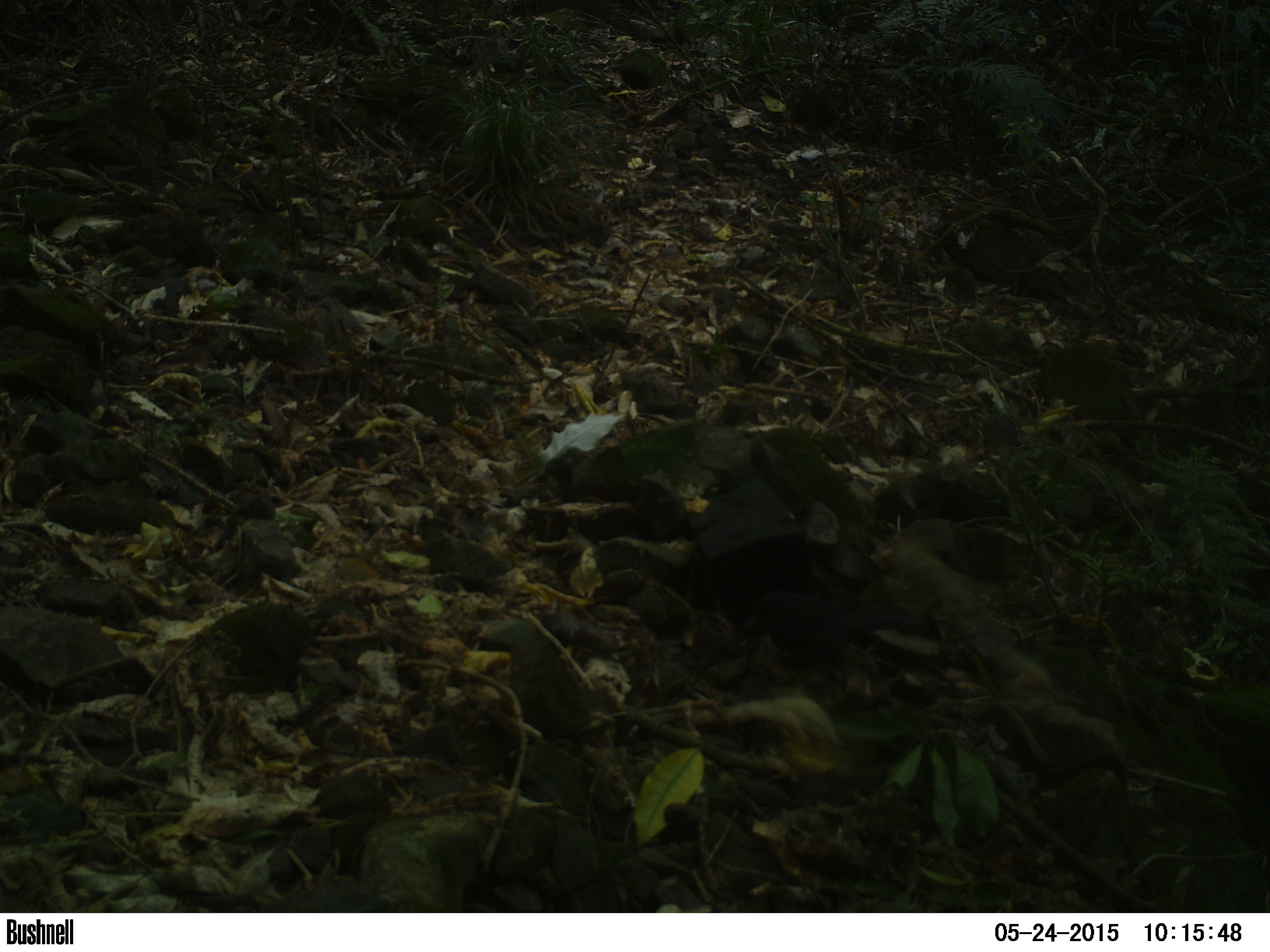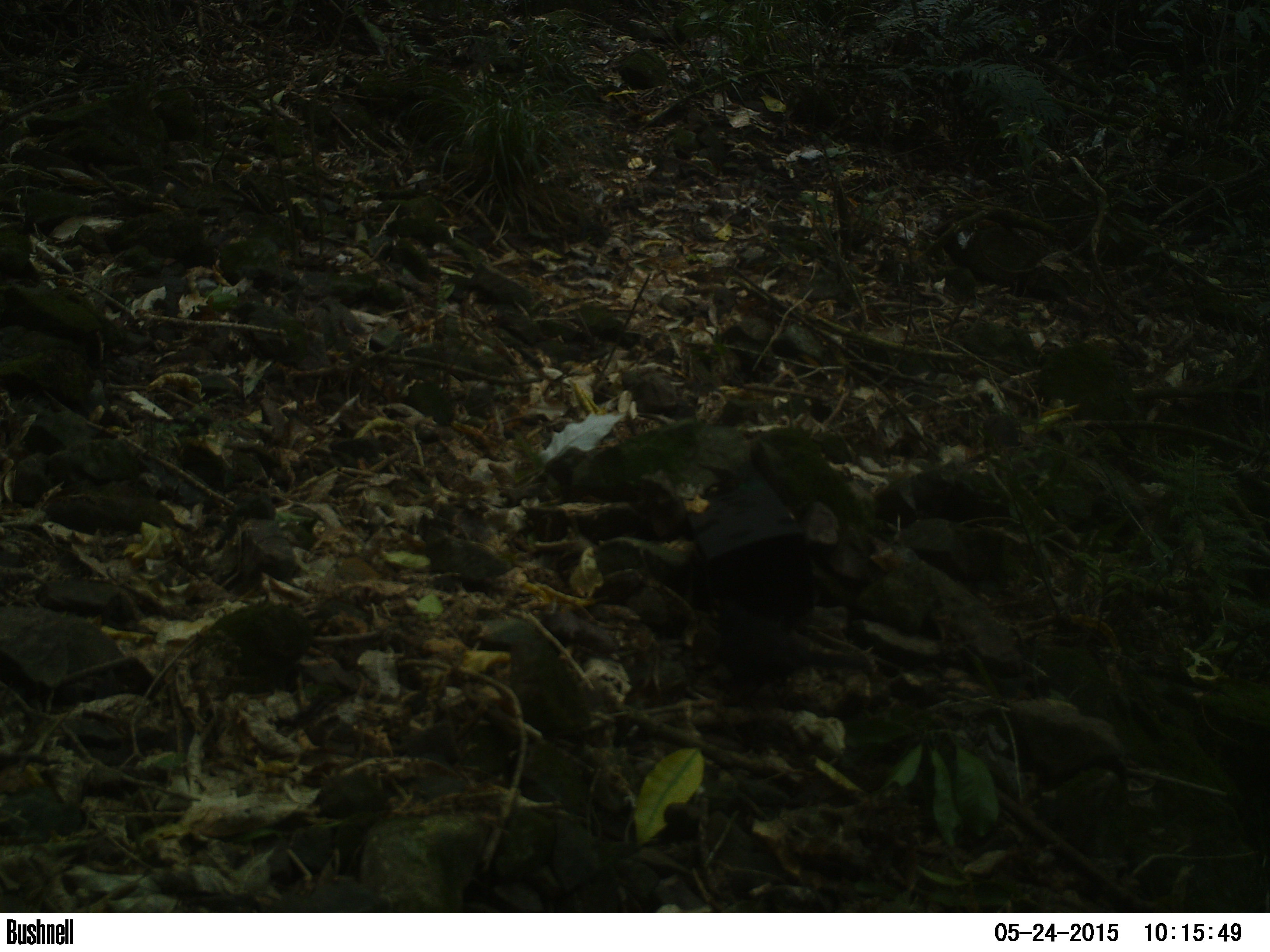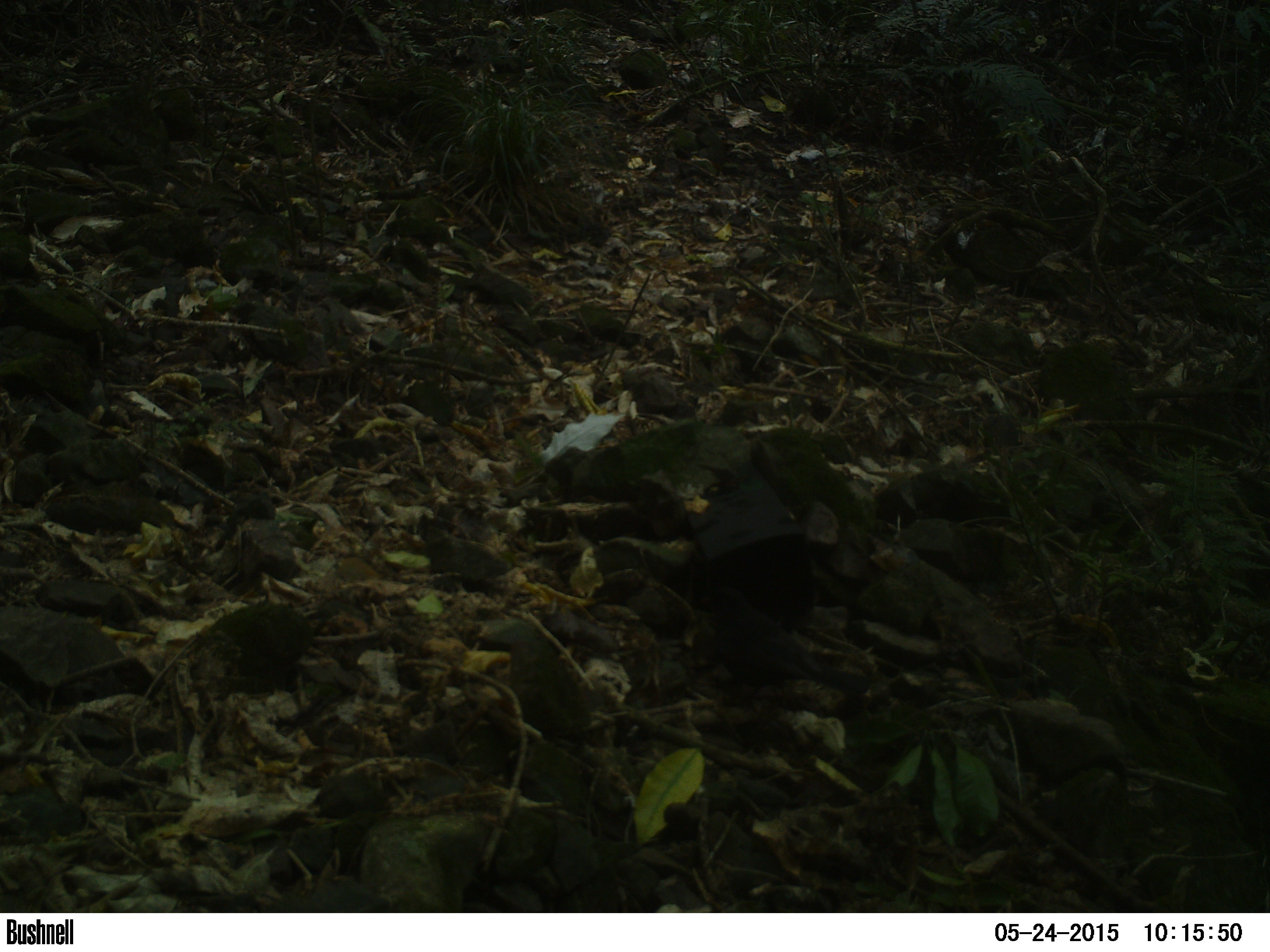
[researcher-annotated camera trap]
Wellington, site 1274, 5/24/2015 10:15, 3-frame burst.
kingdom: Animalia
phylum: Chordata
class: Aves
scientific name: Aves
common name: bird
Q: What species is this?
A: Bird (Aves).